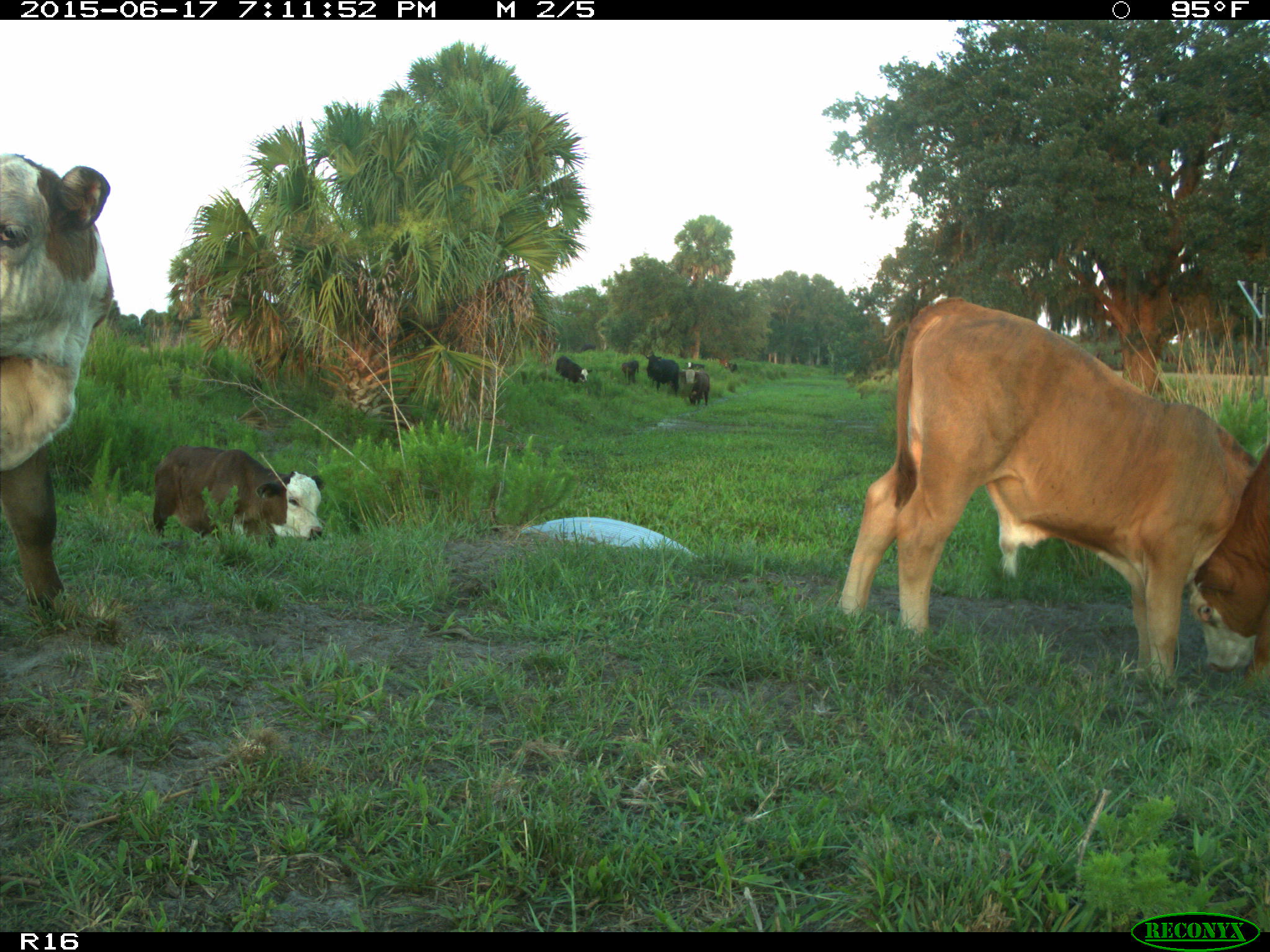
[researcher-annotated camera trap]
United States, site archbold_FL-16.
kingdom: Animalia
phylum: Chordata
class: Mammalia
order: Artiodactyla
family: Bovidae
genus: Bos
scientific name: Bos taurus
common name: domestic cow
Bos taurus (domestic cow).